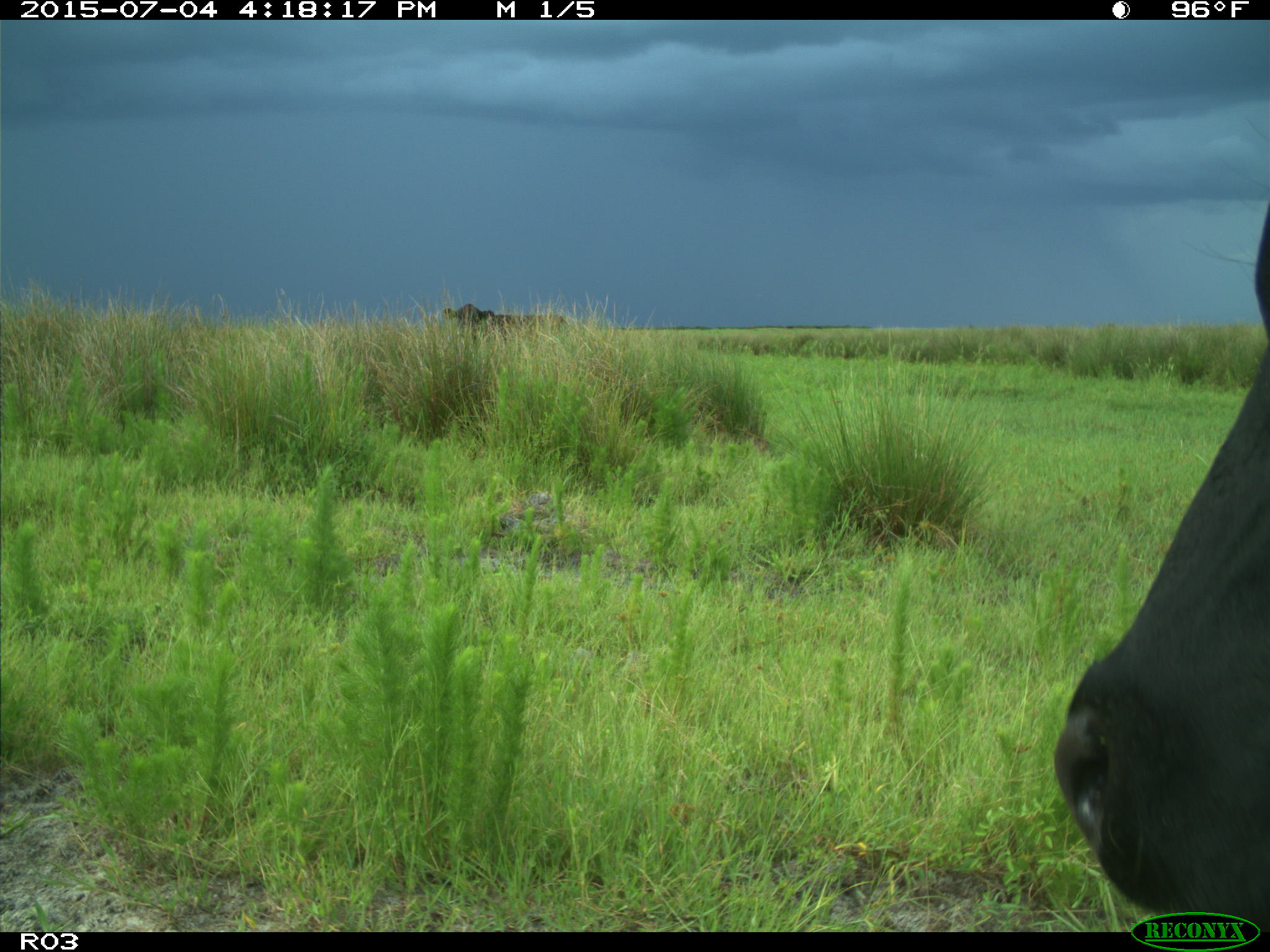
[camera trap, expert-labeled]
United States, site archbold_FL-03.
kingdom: Animalia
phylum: Chordata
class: Mammalia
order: Artiodactyla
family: Bovidae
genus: Bos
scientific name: Bos taurus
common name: domestic cow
Bos taurus (domestic cow).